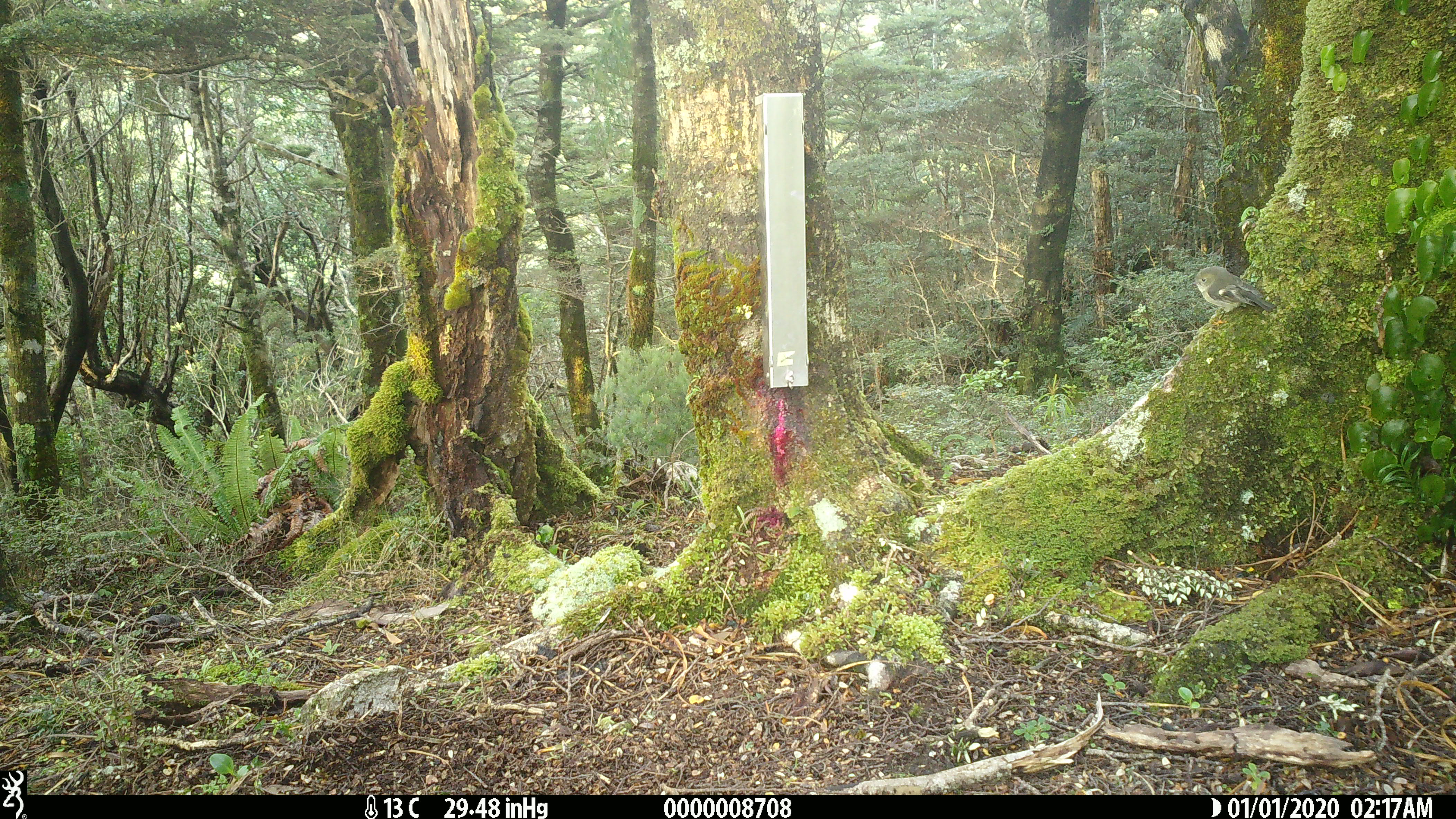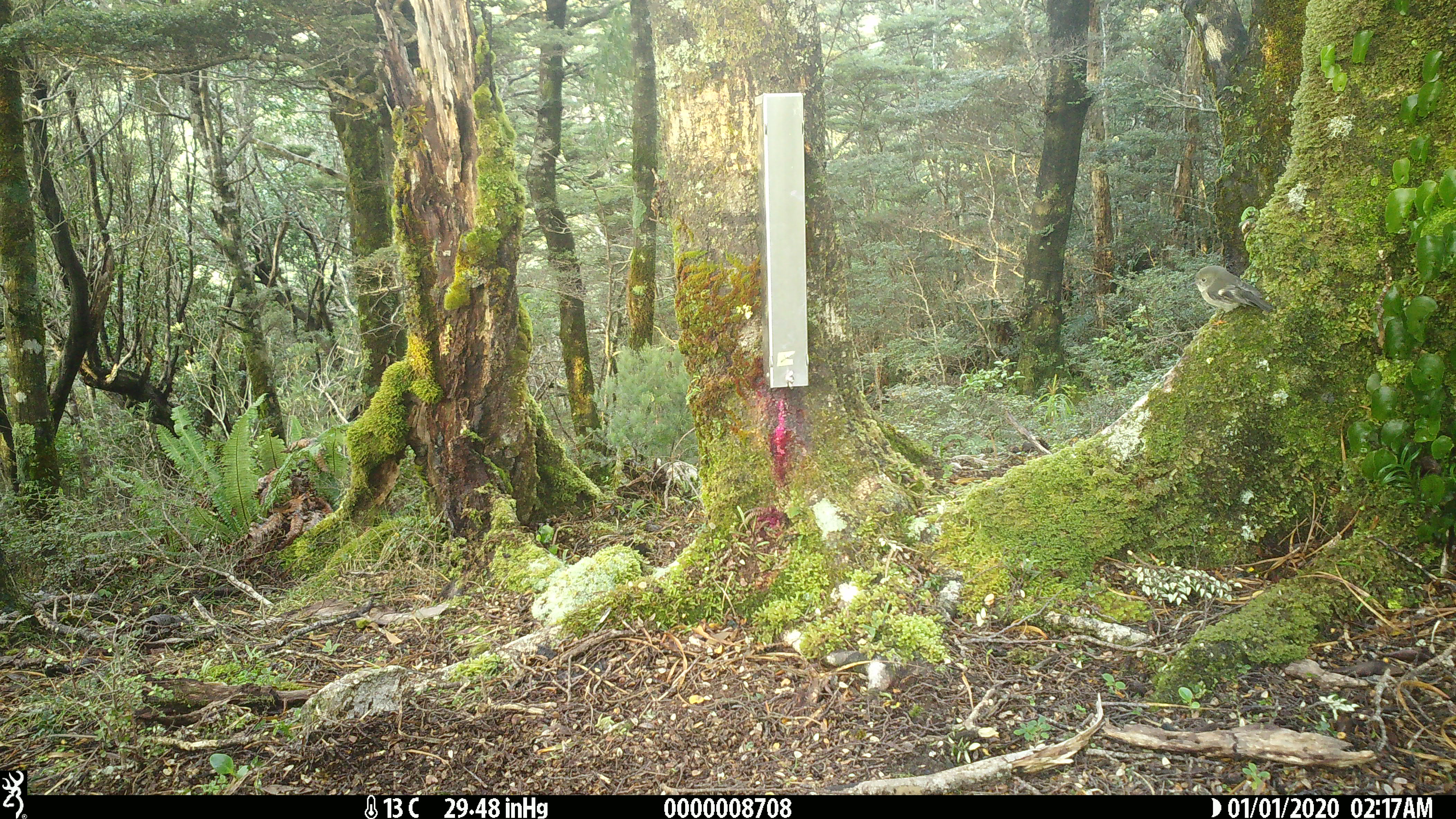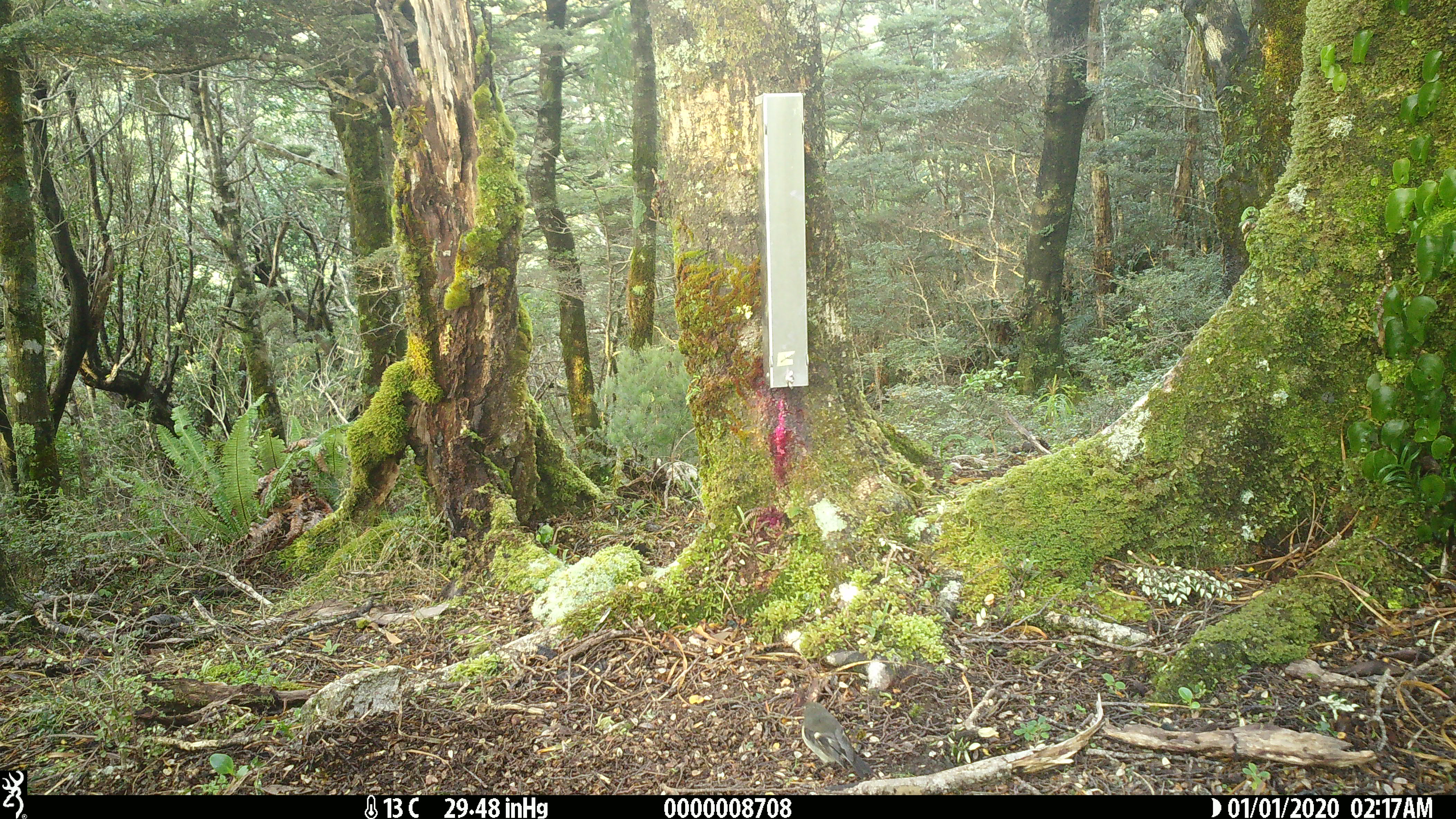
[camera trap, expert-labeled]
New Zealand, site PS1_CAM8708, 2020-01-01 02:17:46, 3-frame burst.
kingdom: Animalia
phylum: Chordata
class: Aves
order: Passeriformes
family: Petroicidae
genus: Petroica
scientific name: Petroica macrocephala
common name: tomtit